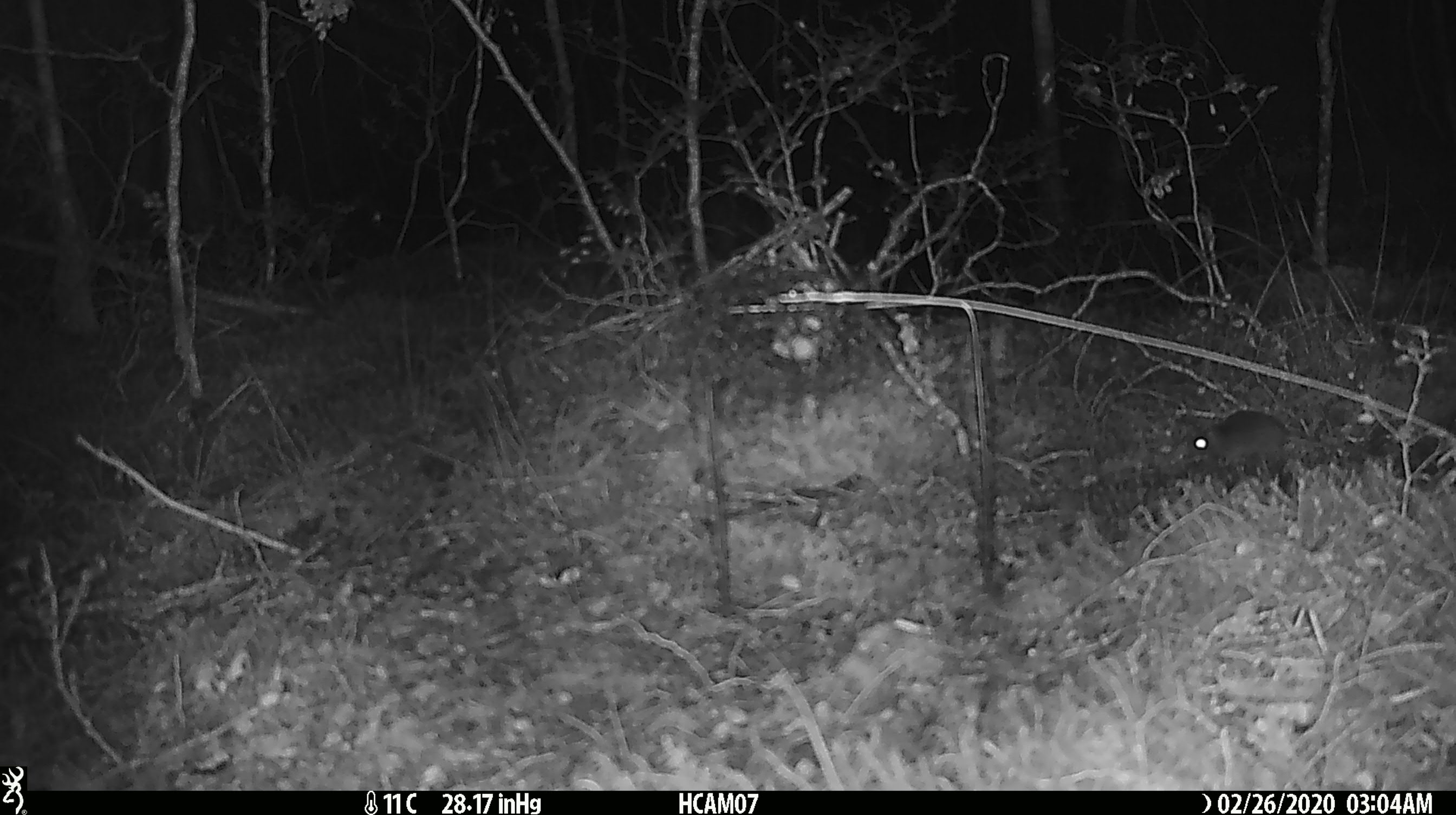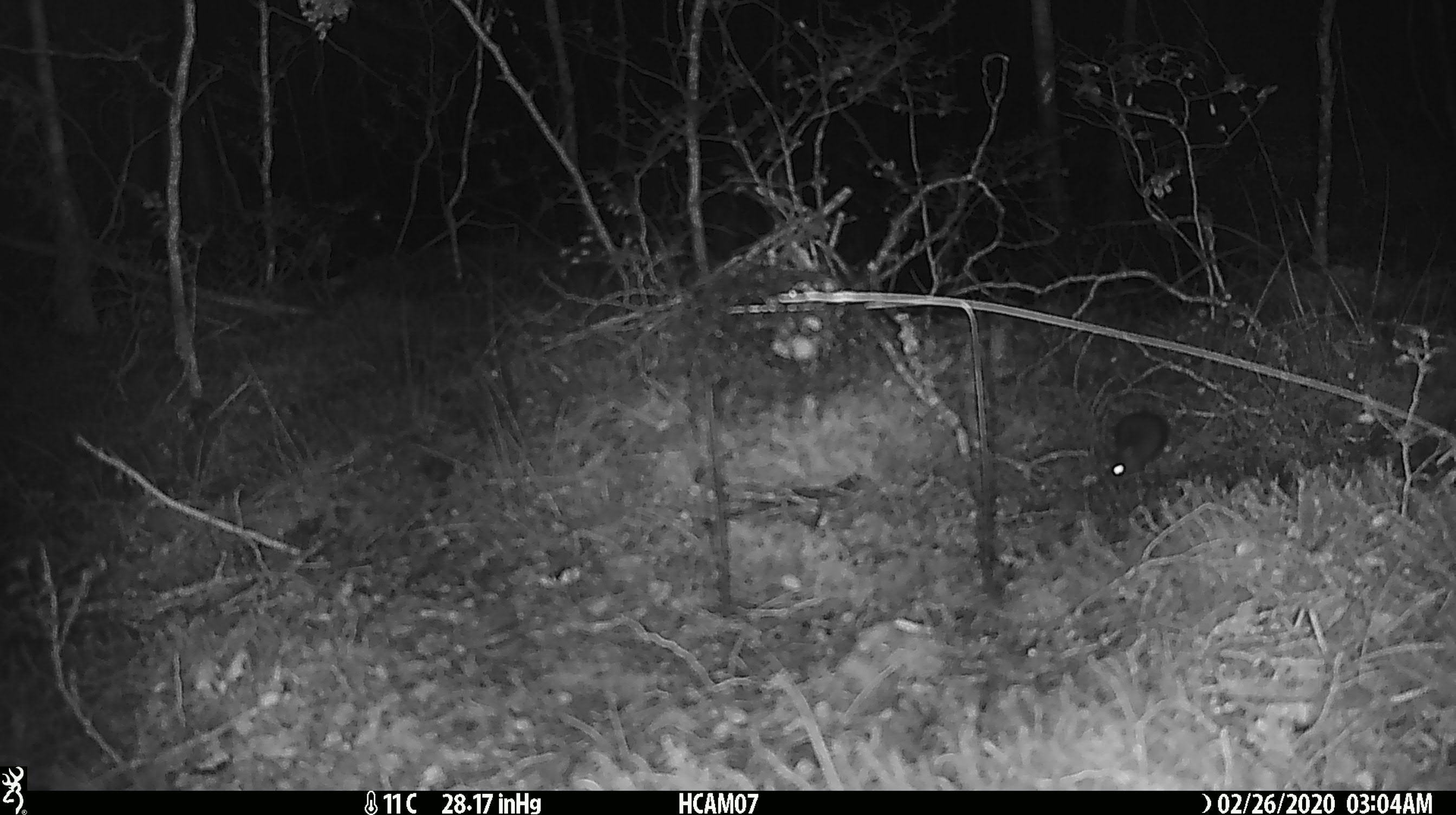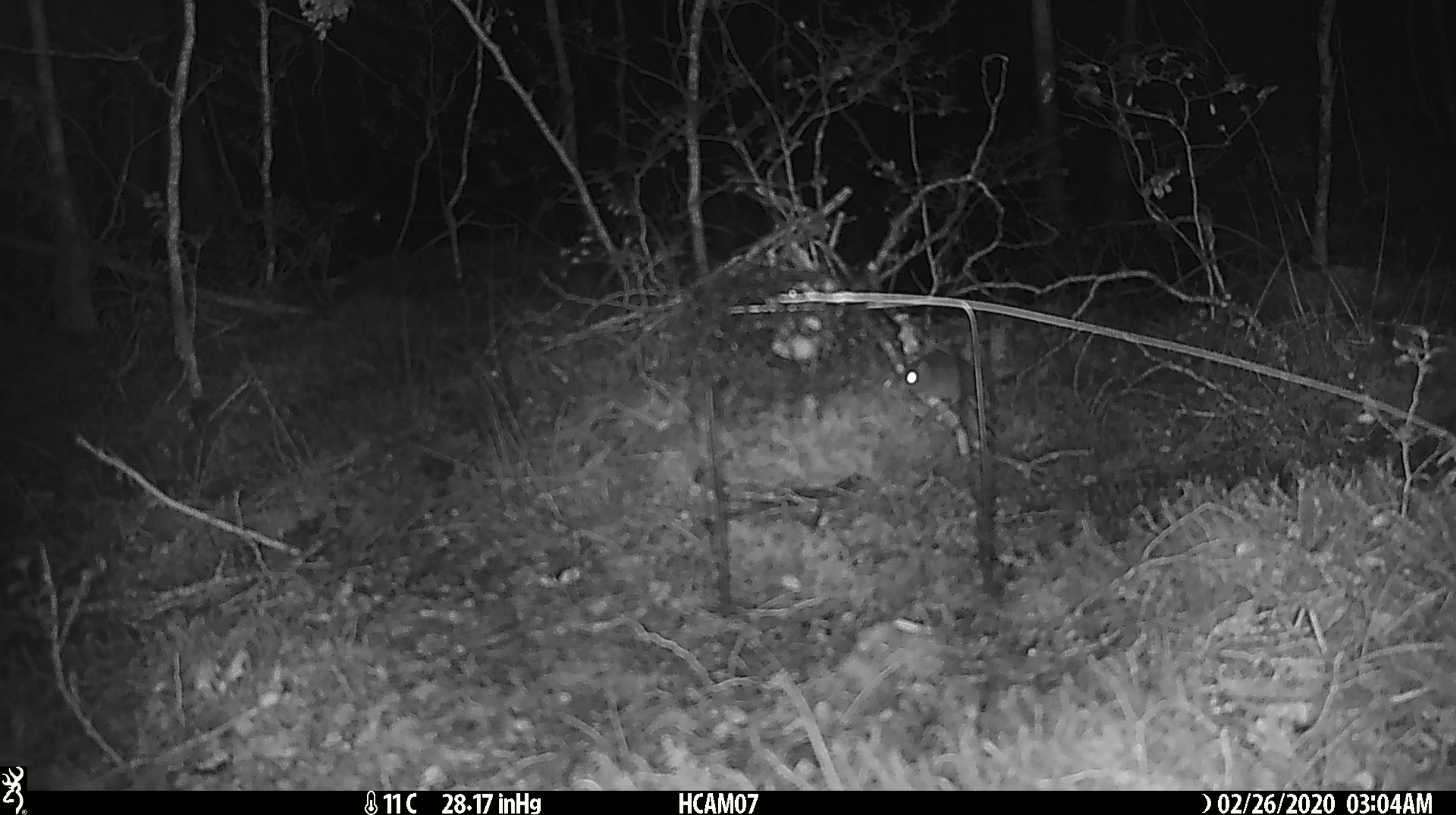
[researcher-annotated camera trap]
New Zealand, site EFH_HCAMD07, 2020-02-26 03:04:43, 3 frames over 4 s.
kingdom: Animalia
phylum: Chordata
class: Mammalia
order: Rodentia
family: Muridae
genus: Mus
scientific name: Mus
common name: mouse